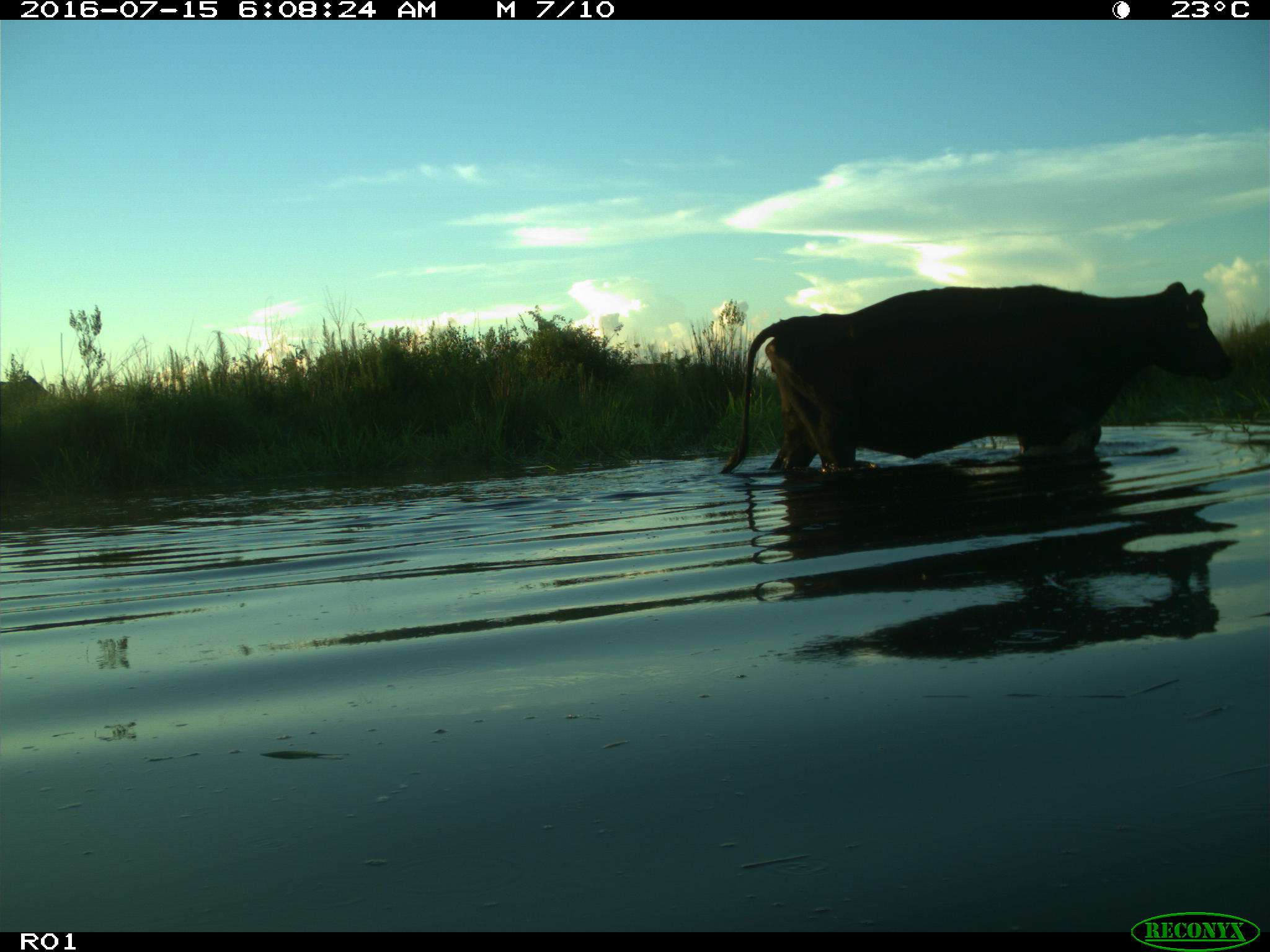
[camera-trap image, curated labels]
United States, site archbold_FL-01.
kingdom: Animalia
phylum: Chordata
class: Mammalia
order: Artiodactyla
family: Bovidae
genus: Bos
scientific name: Bos taurus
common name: domestic cow